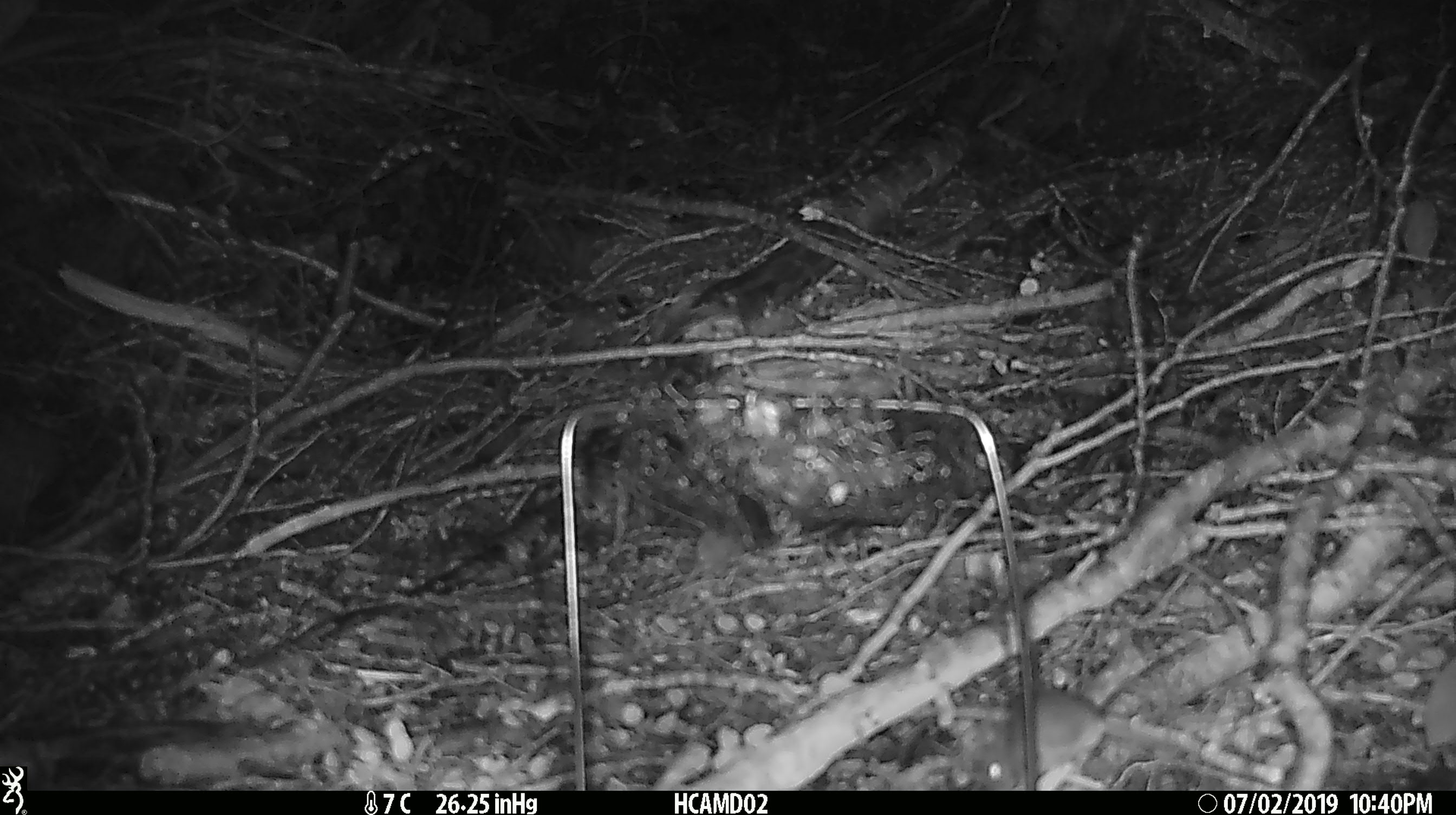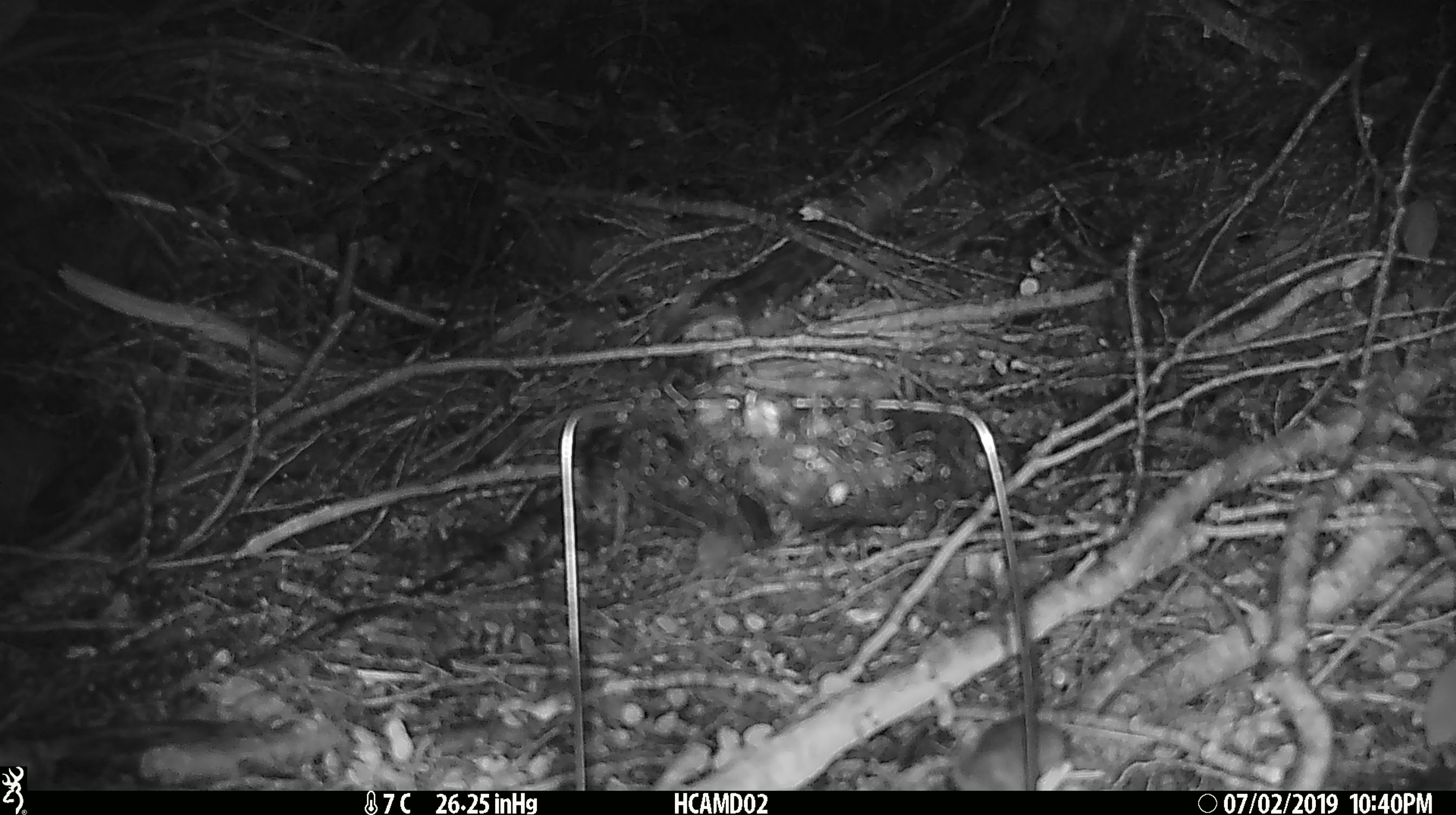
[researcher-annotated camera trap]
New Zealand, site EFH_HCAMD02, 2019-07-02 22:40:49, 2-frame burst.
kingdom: Animalia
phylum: Chordata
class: Mammalia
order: Rodentia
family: Muridae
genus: Mus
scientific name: Mus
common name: mouse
Mouse (Mus).